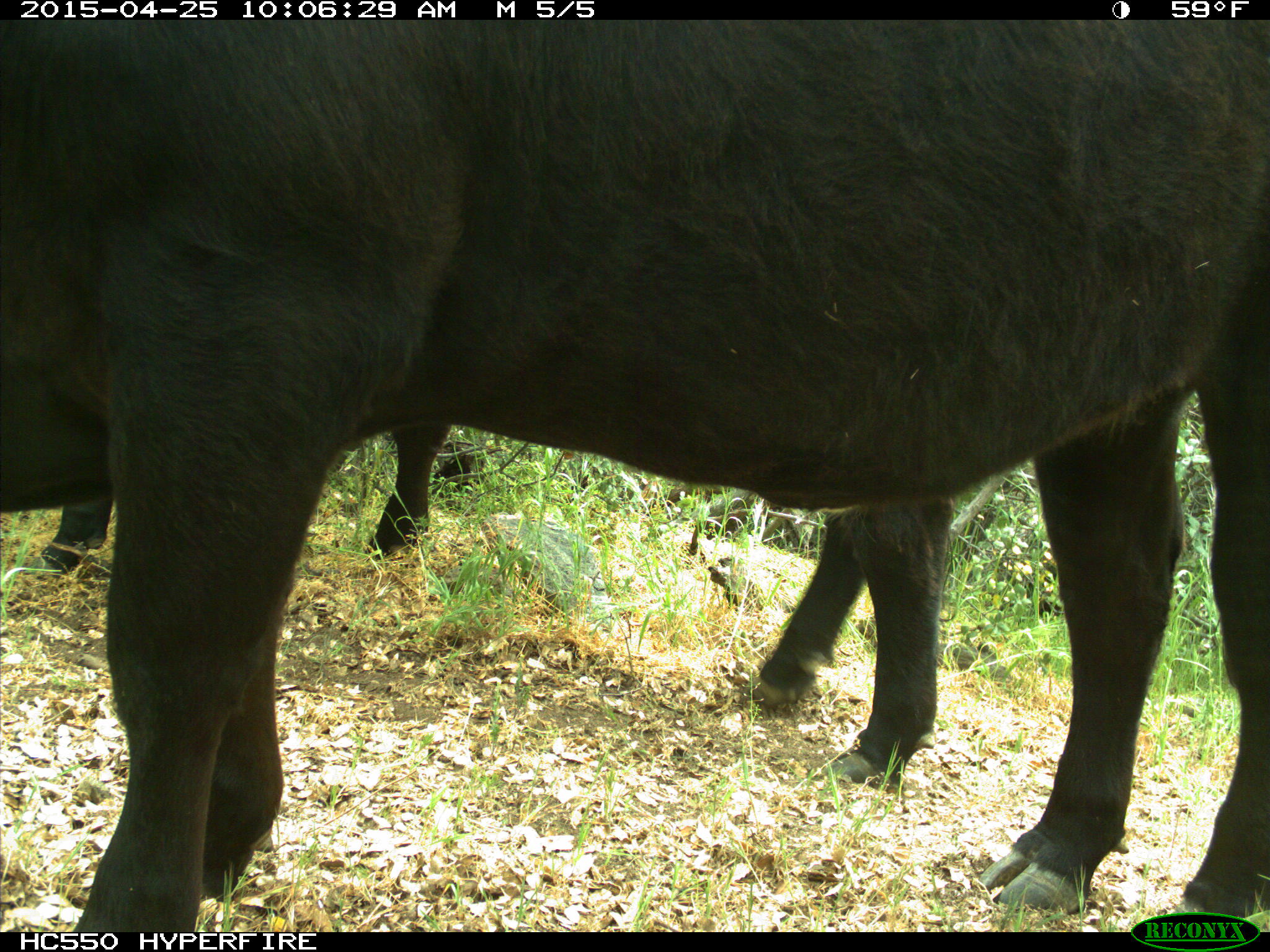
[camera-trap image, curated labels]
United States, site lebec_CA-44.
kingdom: Animalia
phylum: Chordata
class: Mammalia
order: Artiodactyla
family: Suidae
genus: Sus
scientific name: Sus scrofa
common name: wild boar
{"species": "Sus scrofa (wild boar)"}